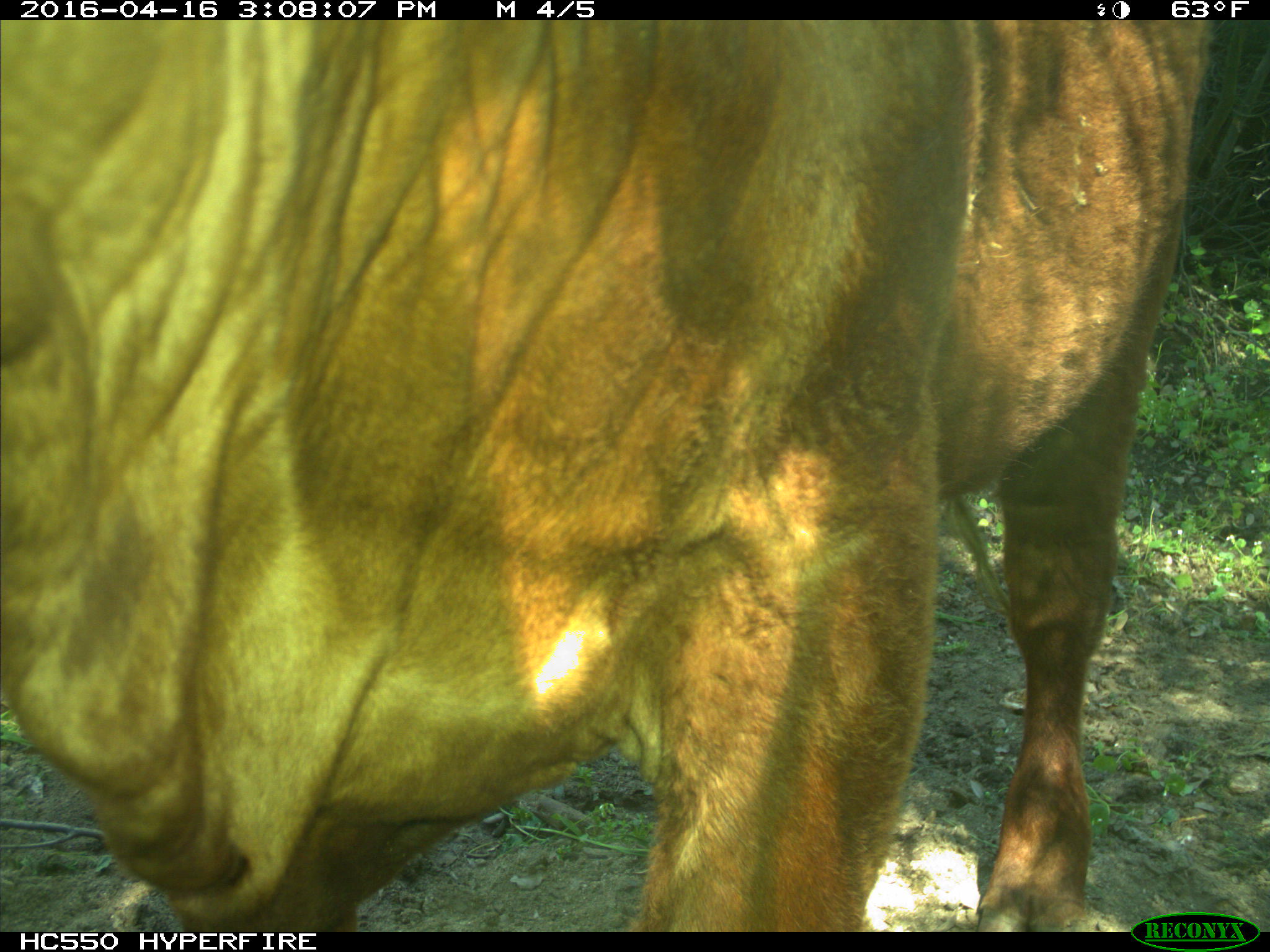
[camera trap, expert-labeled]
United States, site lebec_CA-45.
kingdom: Animalia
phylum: Chordata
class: Mammalia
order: Artiodactyla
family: Bovidae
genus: Bos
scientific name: Bos taurus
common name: domestic cow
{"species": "Bos taurus (domestic cow)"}